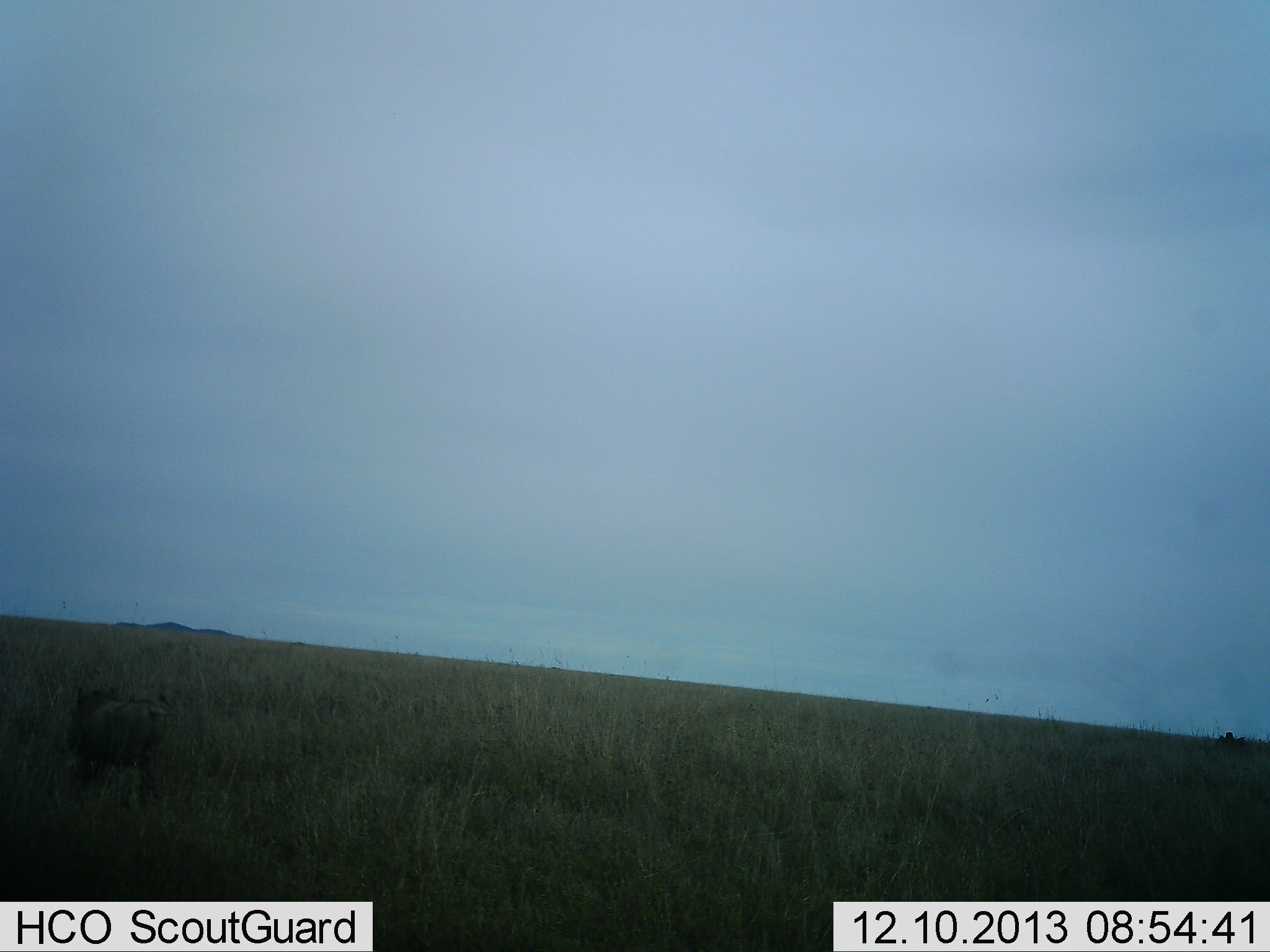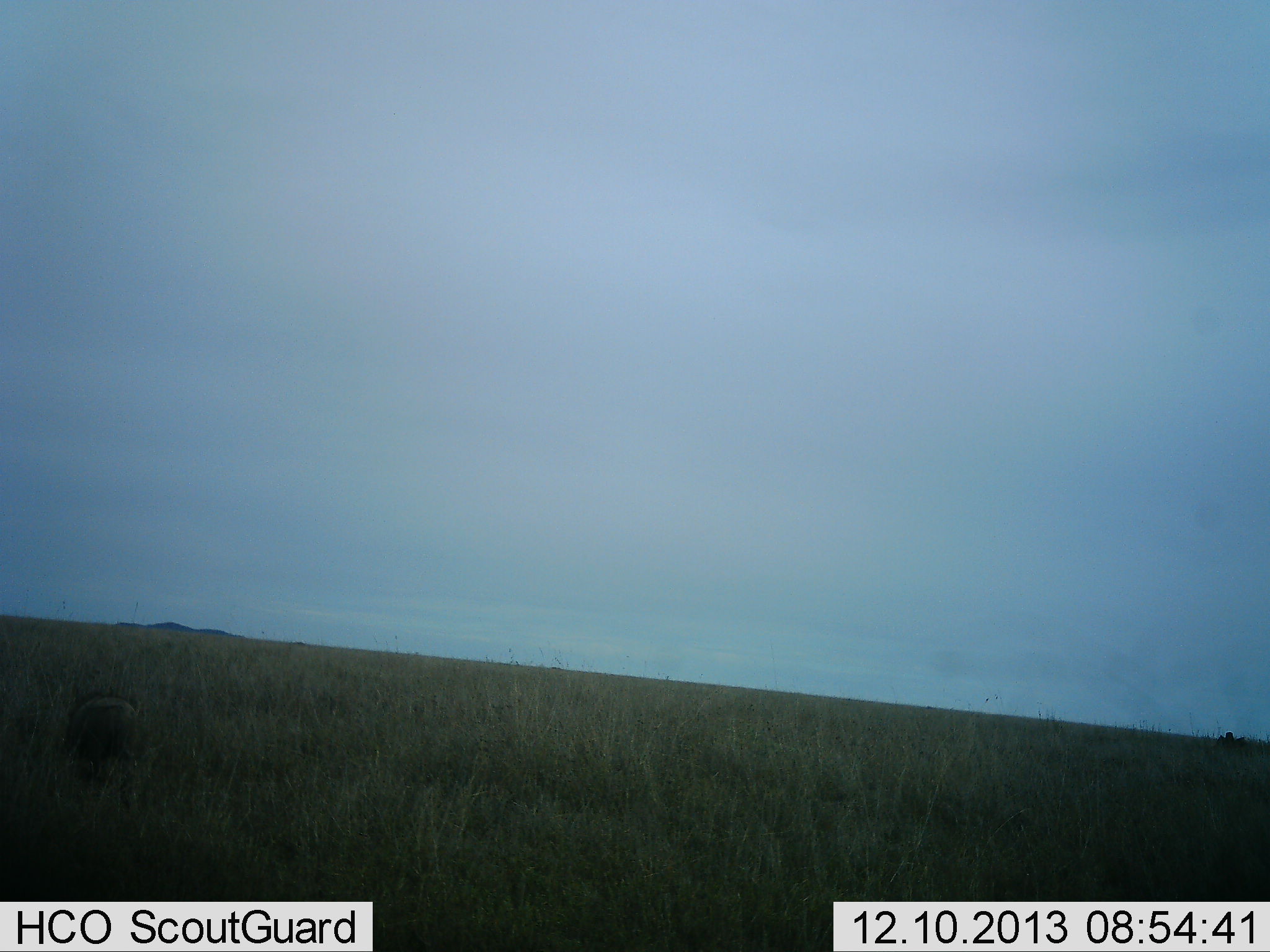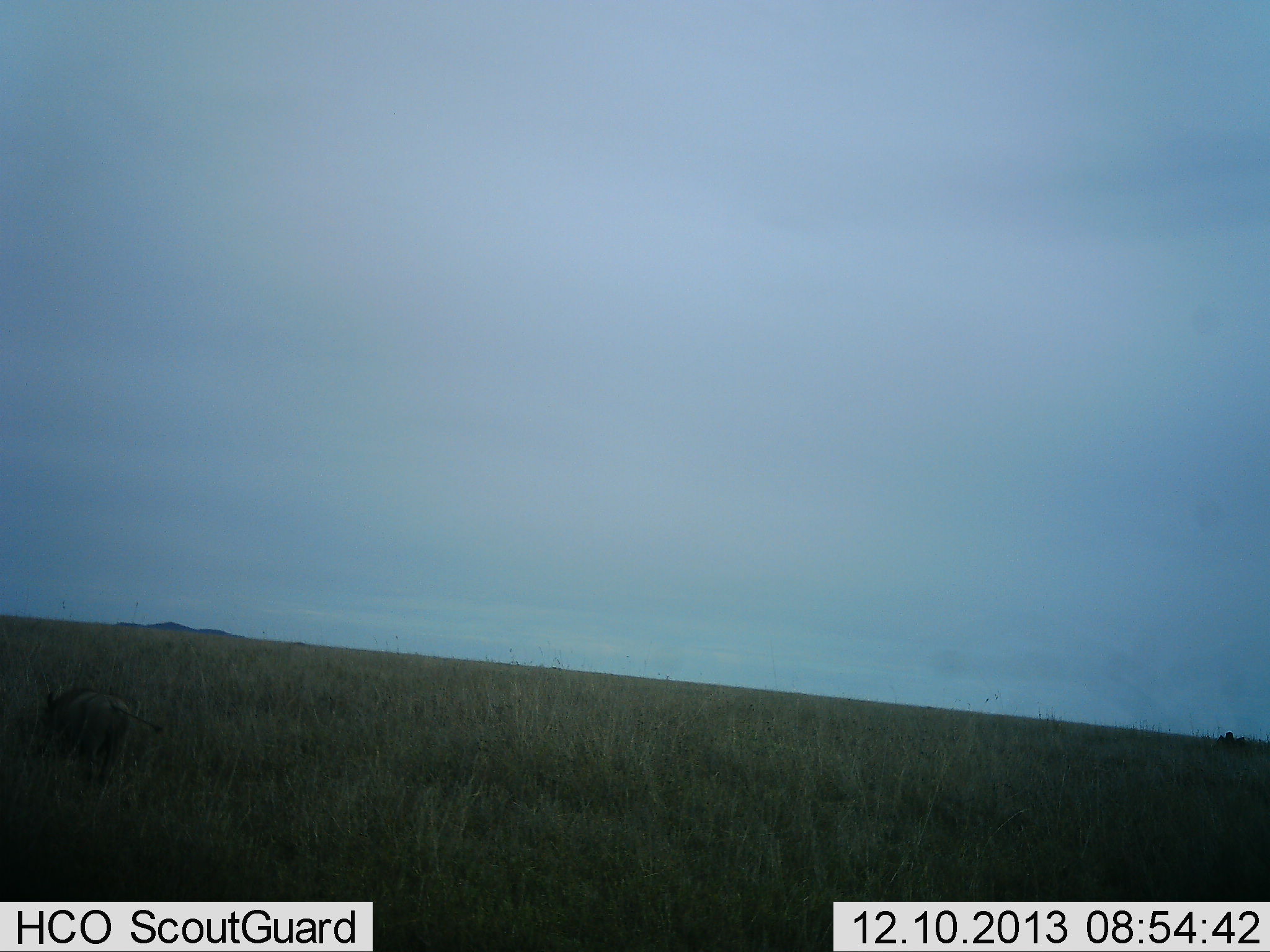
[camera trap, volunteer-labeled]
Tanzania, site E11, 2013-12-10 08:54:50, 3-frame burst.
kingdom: Animalia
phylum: Chordata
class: Mammalia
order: Artiodactyla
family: Suidae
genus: Phacochoerus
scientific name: Phacochoerus africanus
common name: warthog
Warthog (Phacochoerus africanus), count 1. Behavior (volunteer vote fractions): standing 0%, resting 0%, moving 80%, interacting 0%. Young present (vote fraction): 0%. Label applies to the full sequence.